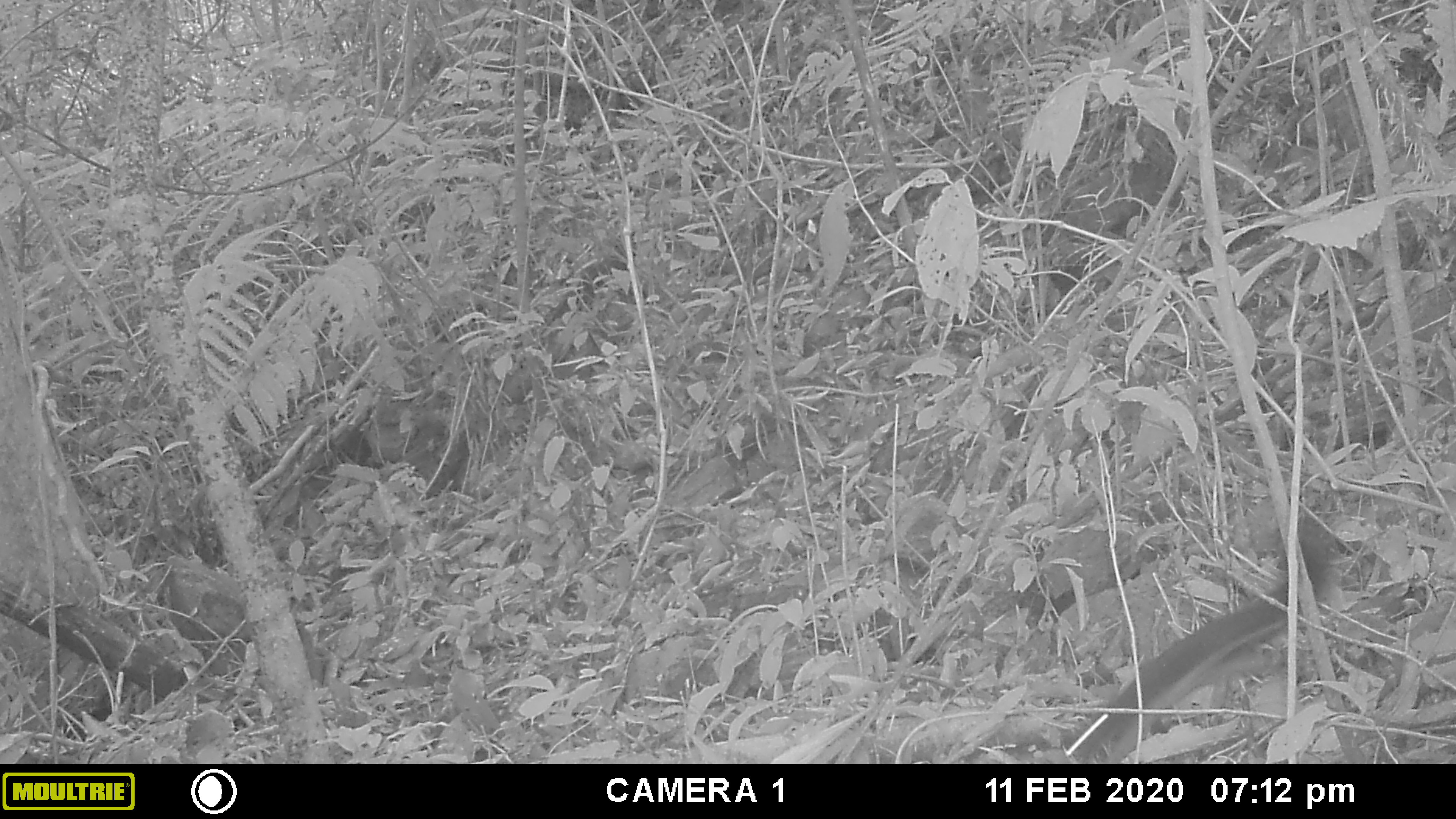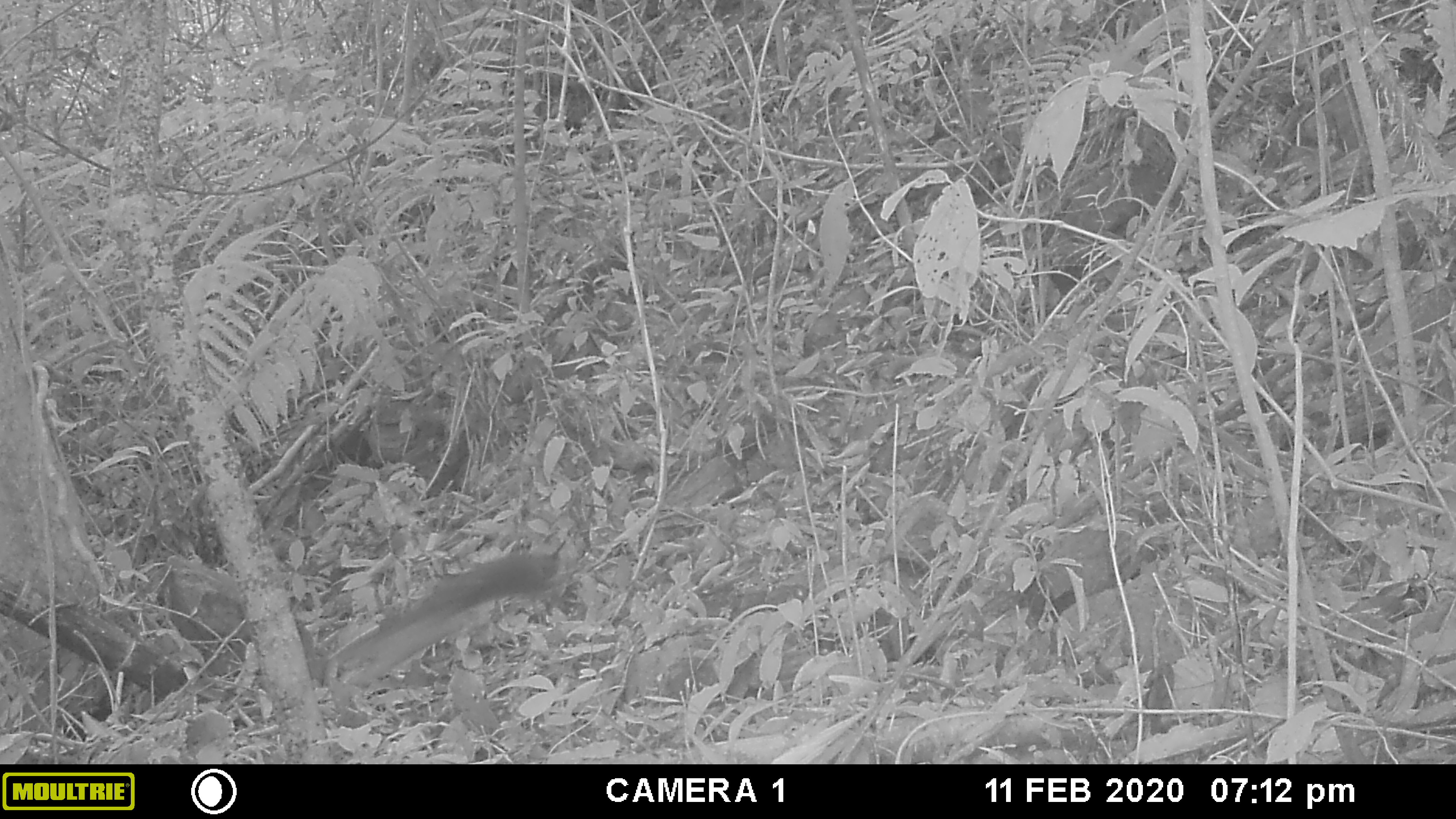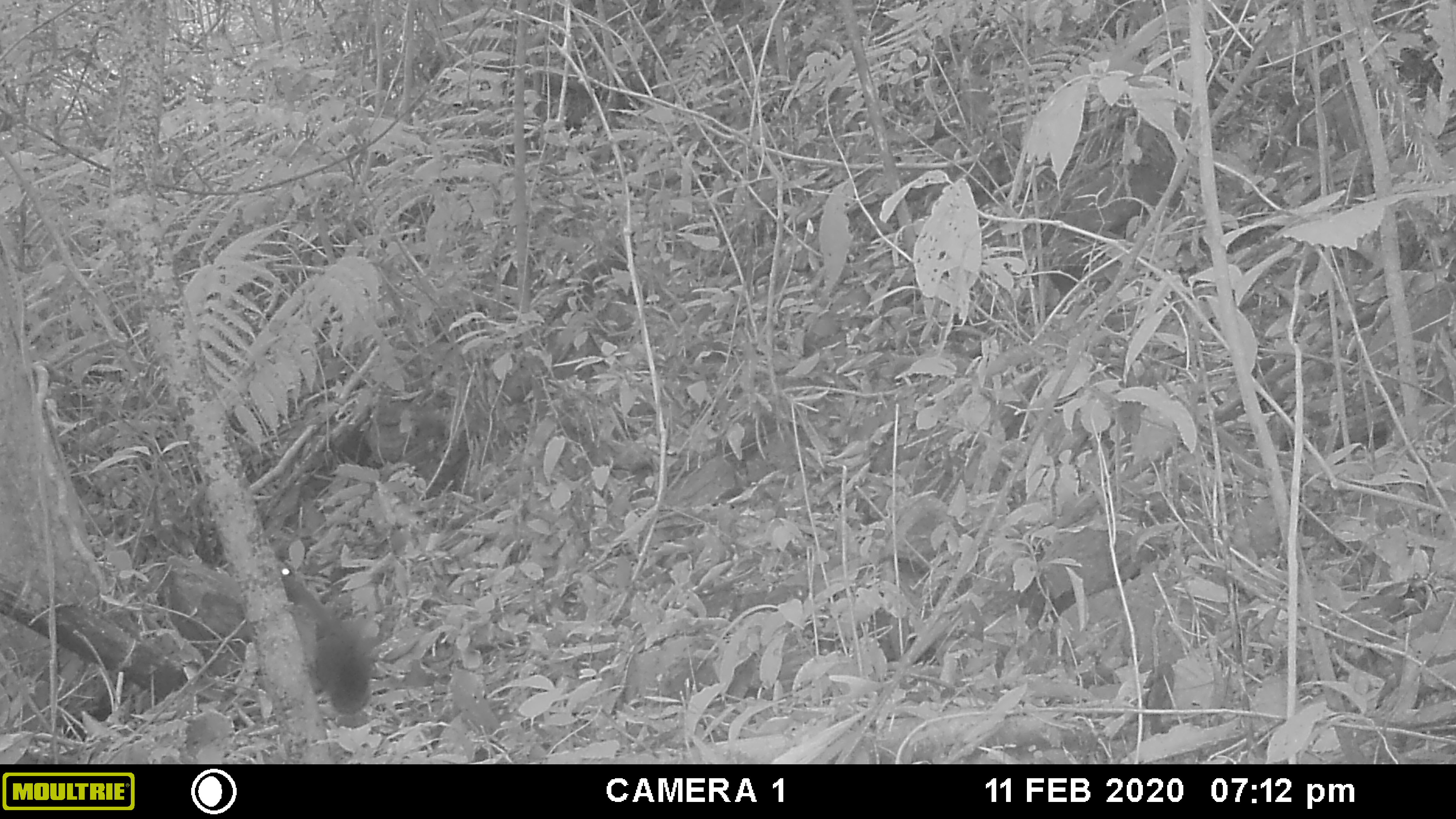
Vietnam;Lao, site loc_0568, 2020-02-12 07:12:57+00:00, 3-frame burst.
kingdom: Animalia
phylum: Chordata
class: Mammalia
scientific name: Mammalia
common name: mammal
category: unidentified small mammal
Unidentified small mammal (mammal) (Mammalia). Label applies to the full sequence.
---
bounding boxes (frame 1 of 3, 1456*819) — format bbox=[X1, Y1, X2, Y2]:
unidentified small mammal: bbox=[1059, 515, 1333, 764]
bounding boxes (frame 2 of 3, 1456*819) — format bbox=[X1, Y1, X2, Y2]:
unidentified small mammal: bbox=[324, 552, 562, 687]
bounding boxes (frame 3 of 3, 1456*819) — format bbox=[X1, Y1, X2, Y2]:
unidentified small mammal: bbox=[279, 565, 383, 712]